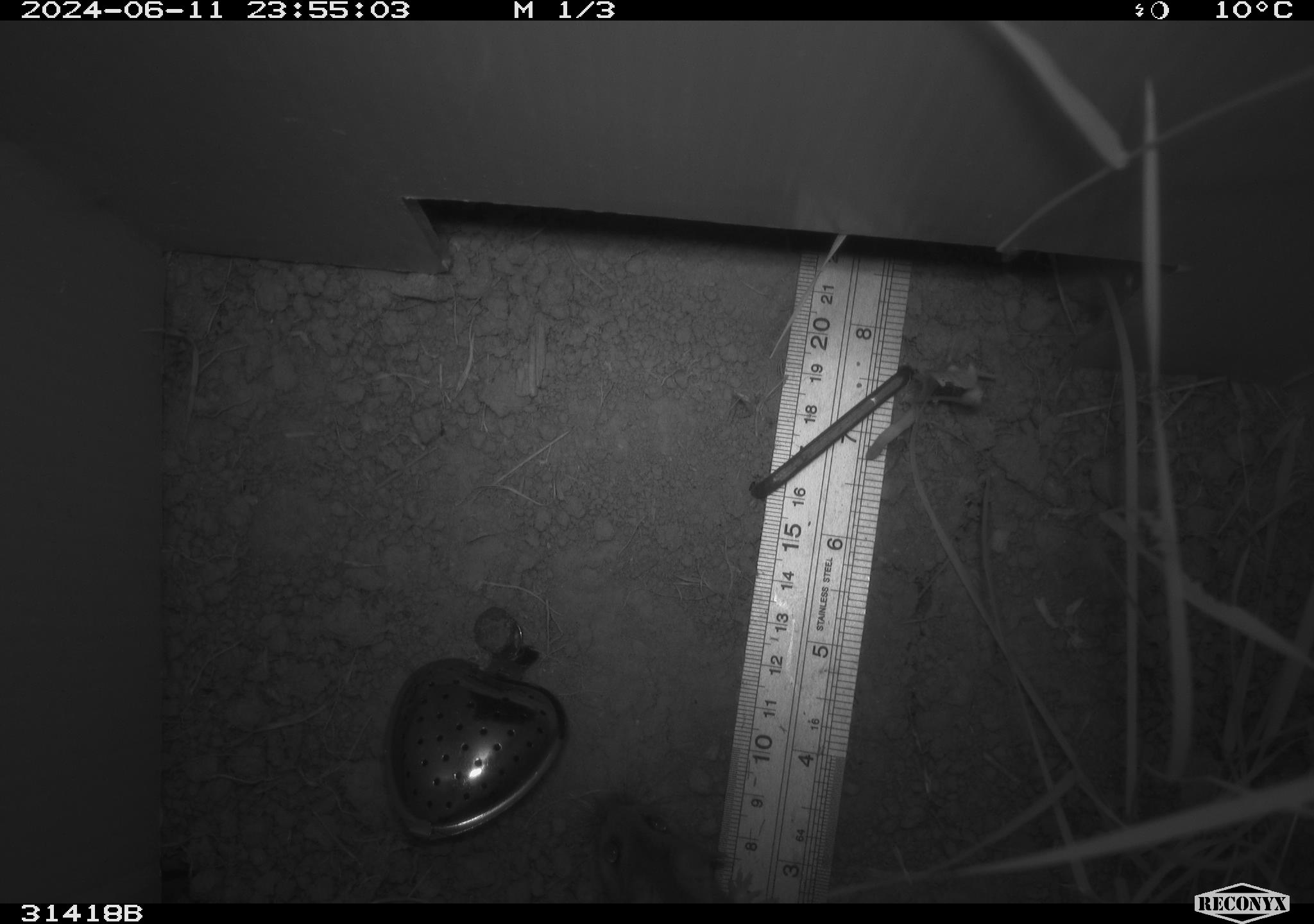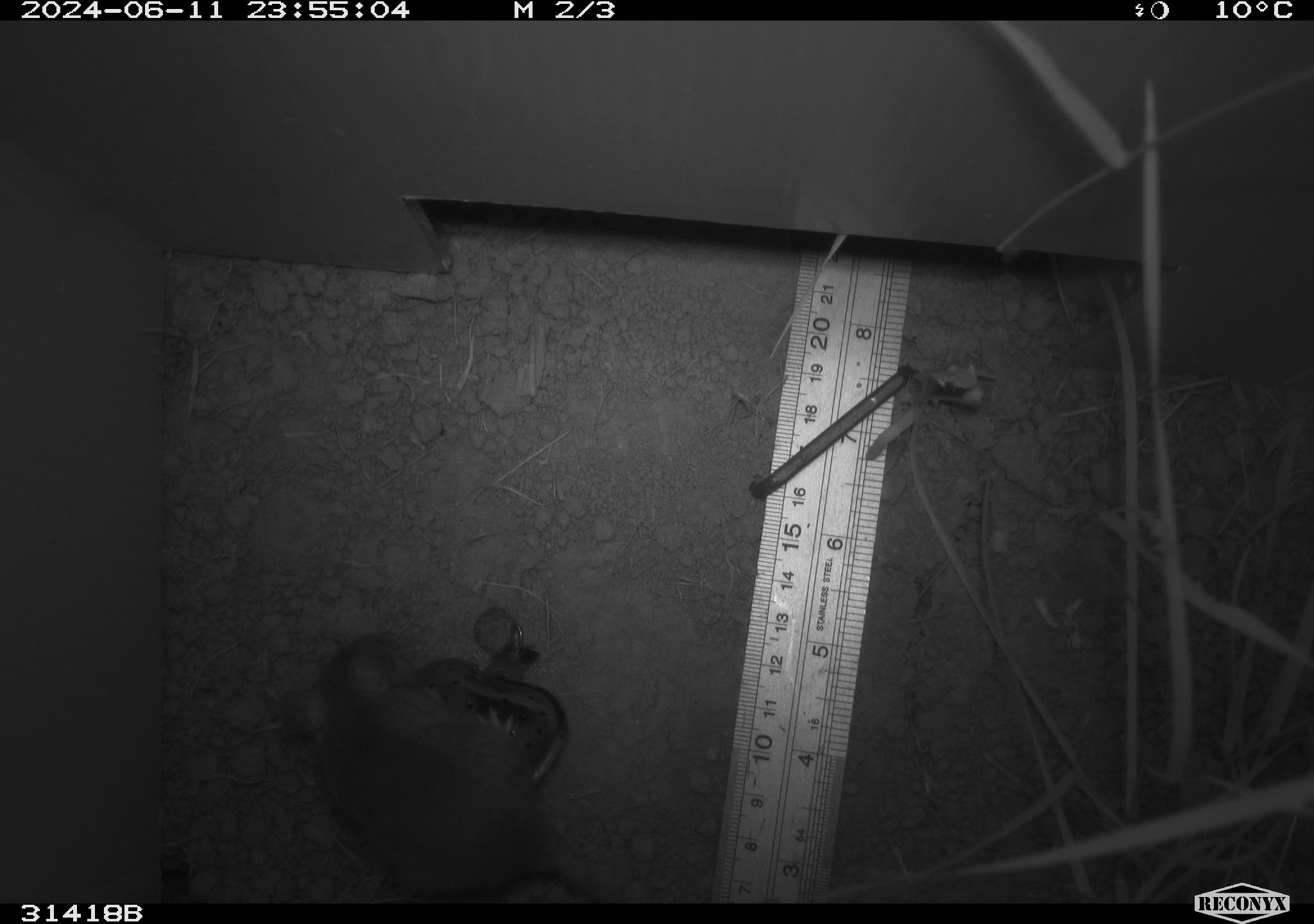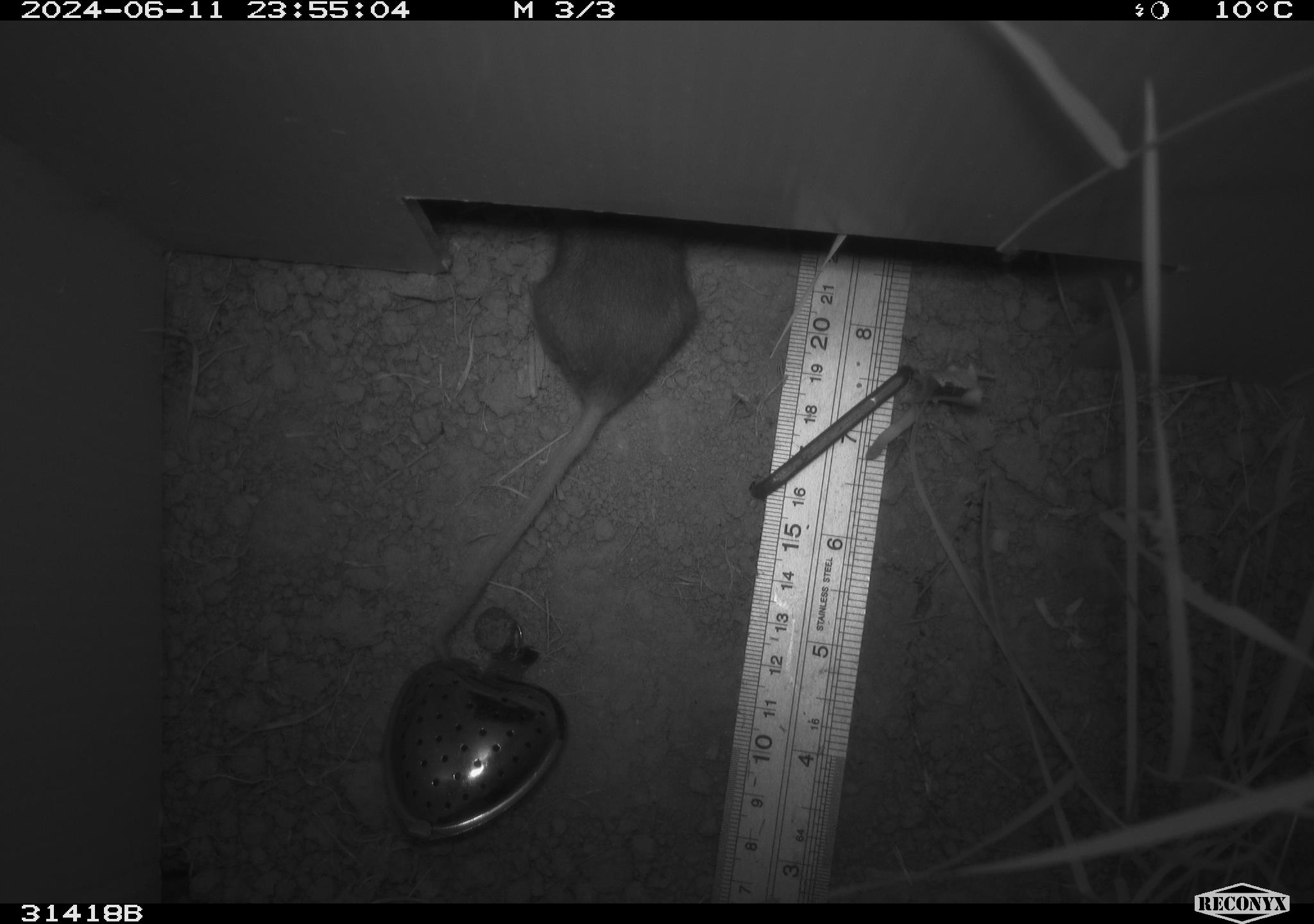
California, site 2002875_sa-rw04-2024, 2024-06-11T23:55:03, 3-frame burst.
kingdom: Animalia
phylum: Chordata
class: Mammalia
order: Rodentia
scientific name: Rodentia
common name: rodent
Rodent (Rodentia).